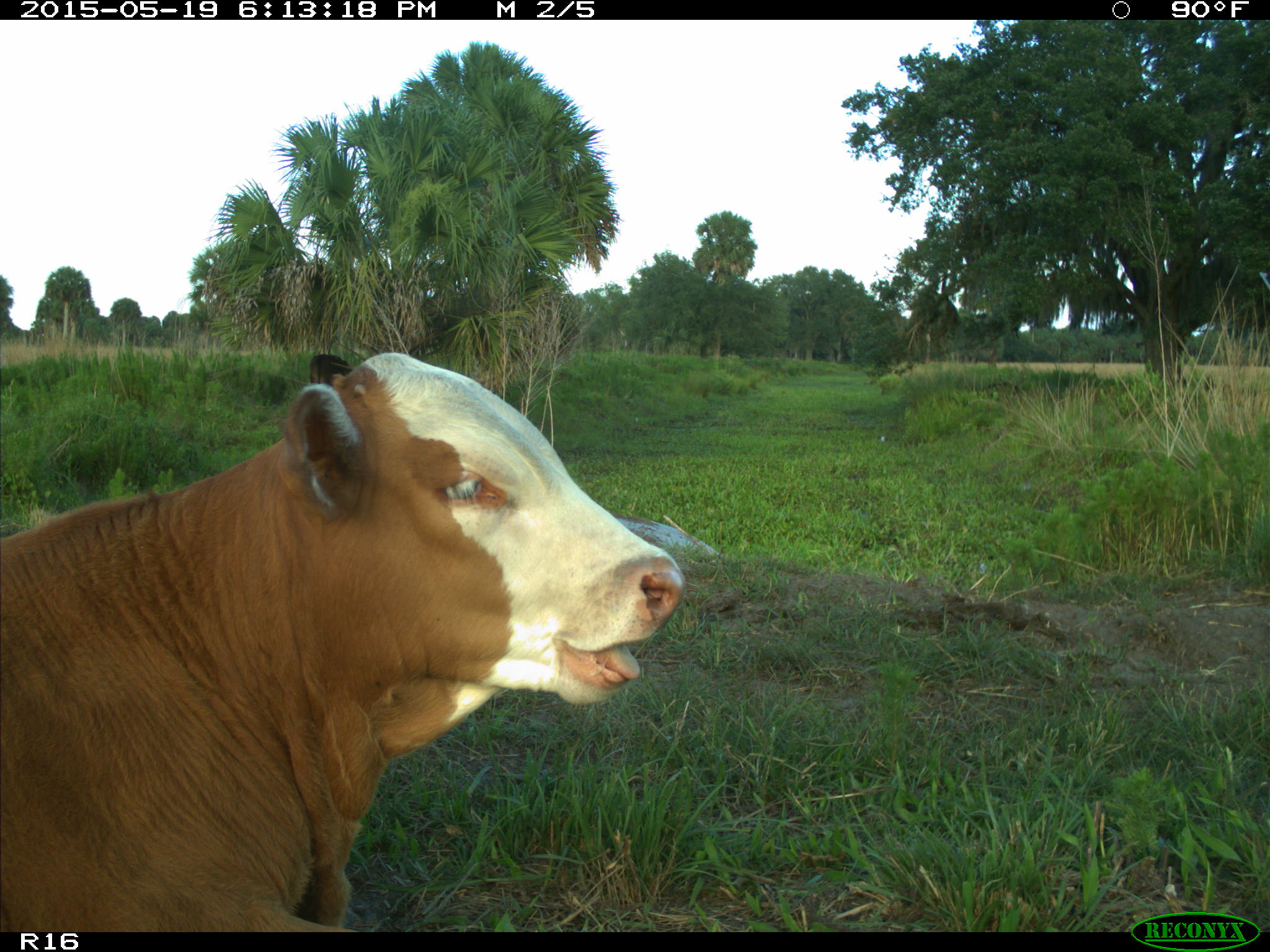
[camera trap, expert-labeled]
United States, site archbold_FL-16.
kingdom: Animalia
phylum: Chordata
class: Mammalia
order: Artiodactyla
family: Bovidae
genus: Bos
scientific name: Bos taurus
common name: domestic cow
Bos taurus (domestic cow).